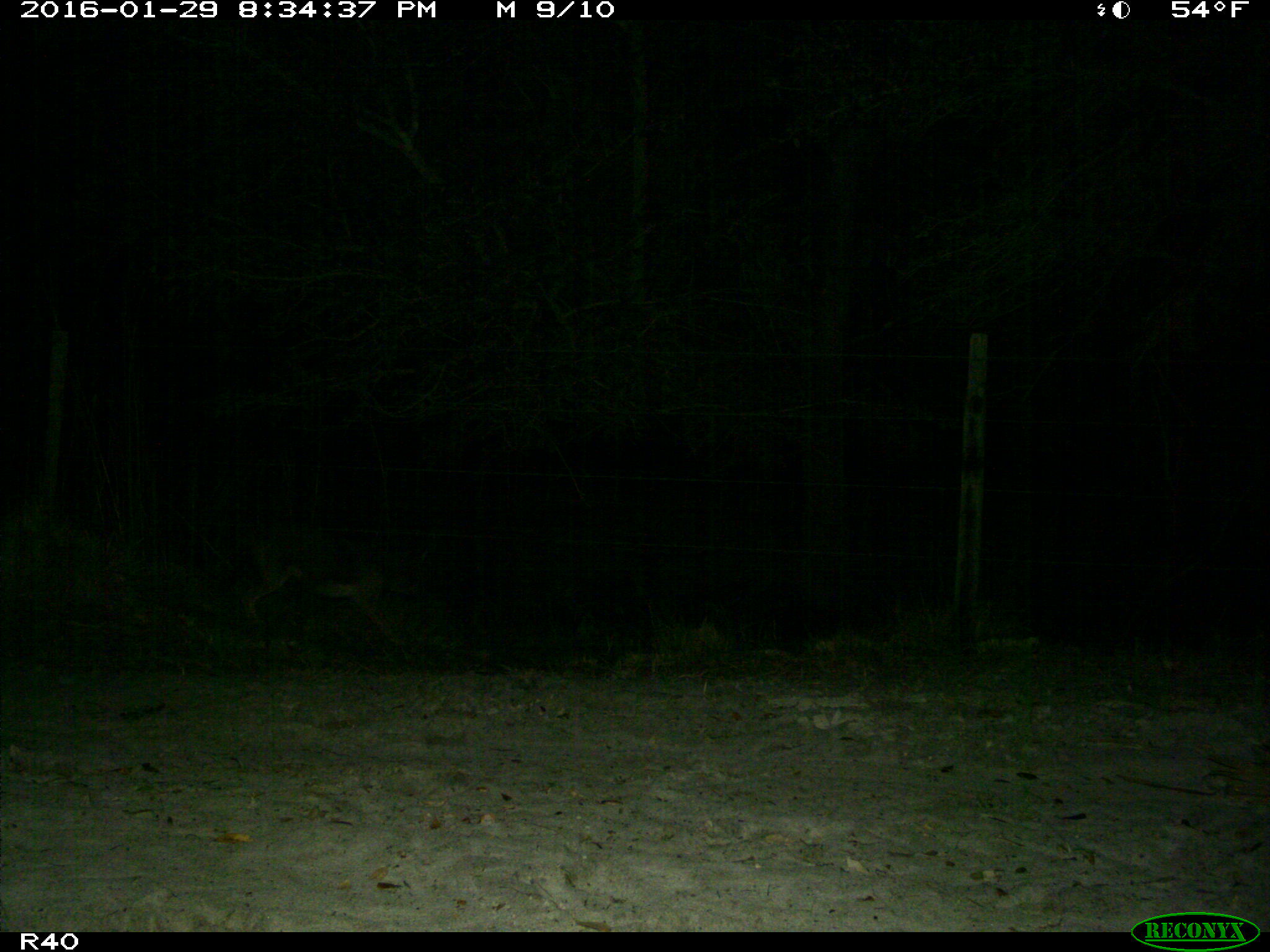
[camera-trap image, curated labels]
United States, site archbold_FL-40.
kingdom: Animalia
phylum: Chordata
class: Mammalia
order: Carnivora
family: Canidae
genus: Canis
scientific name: Canis latrans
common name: coyote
Canis latrans (coyote).